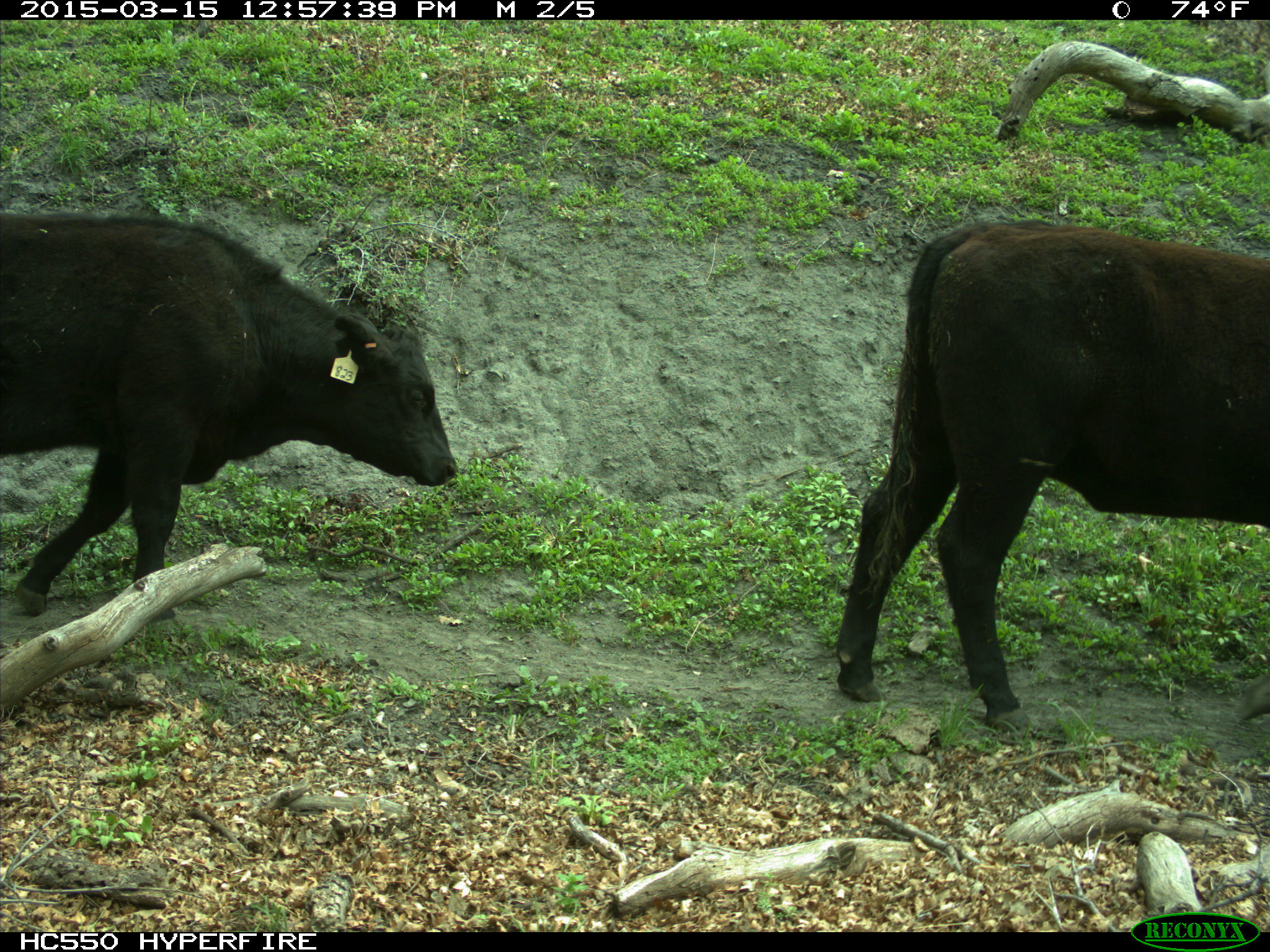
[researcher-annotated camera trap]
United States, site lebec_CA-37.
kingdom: Animalia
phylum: Chordata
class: Mammalia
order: Artiodactyla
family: Bovidae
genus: Bos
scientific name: Bos taurus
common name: domestic cow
Bos taurus (domestic cow).